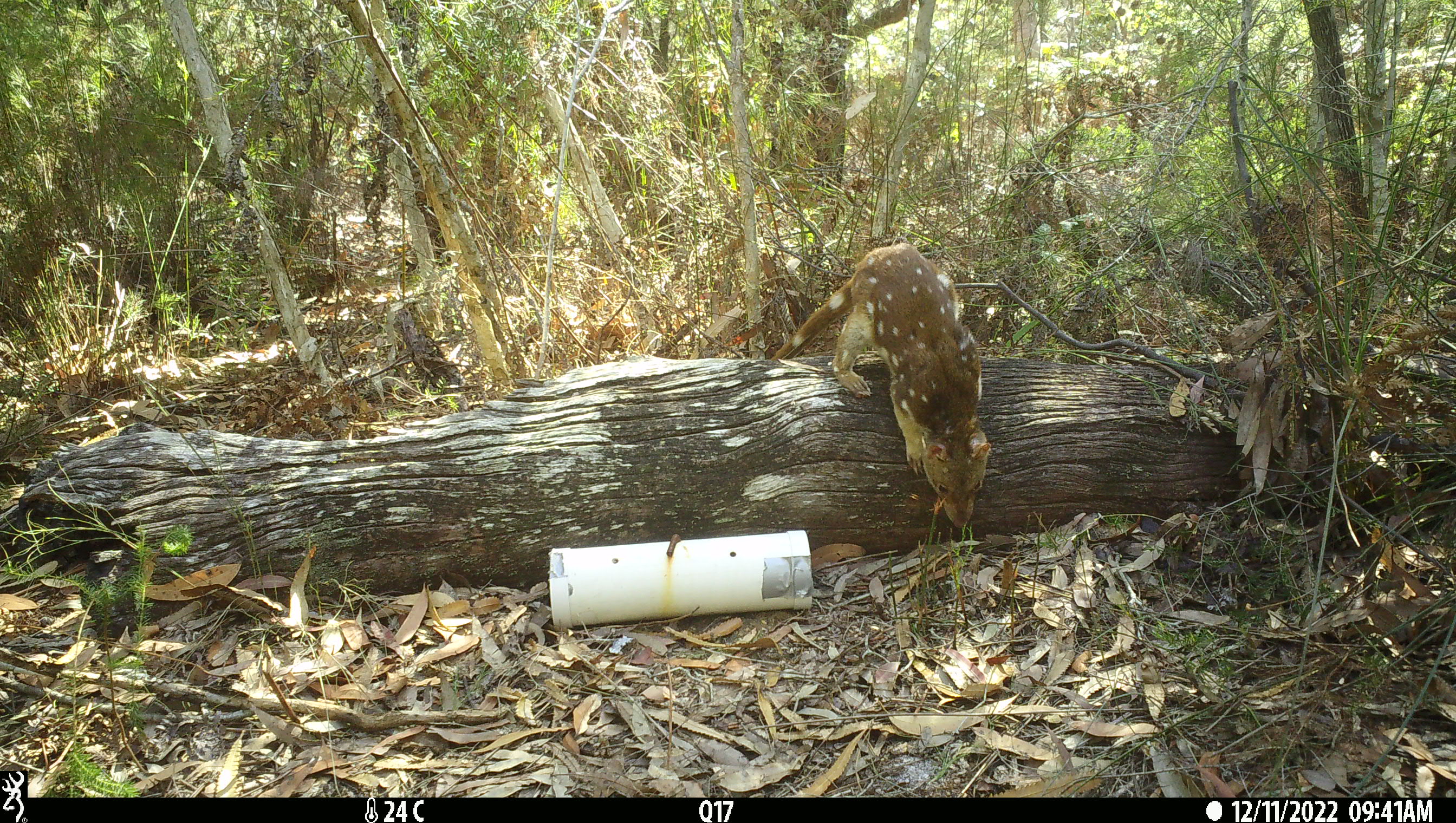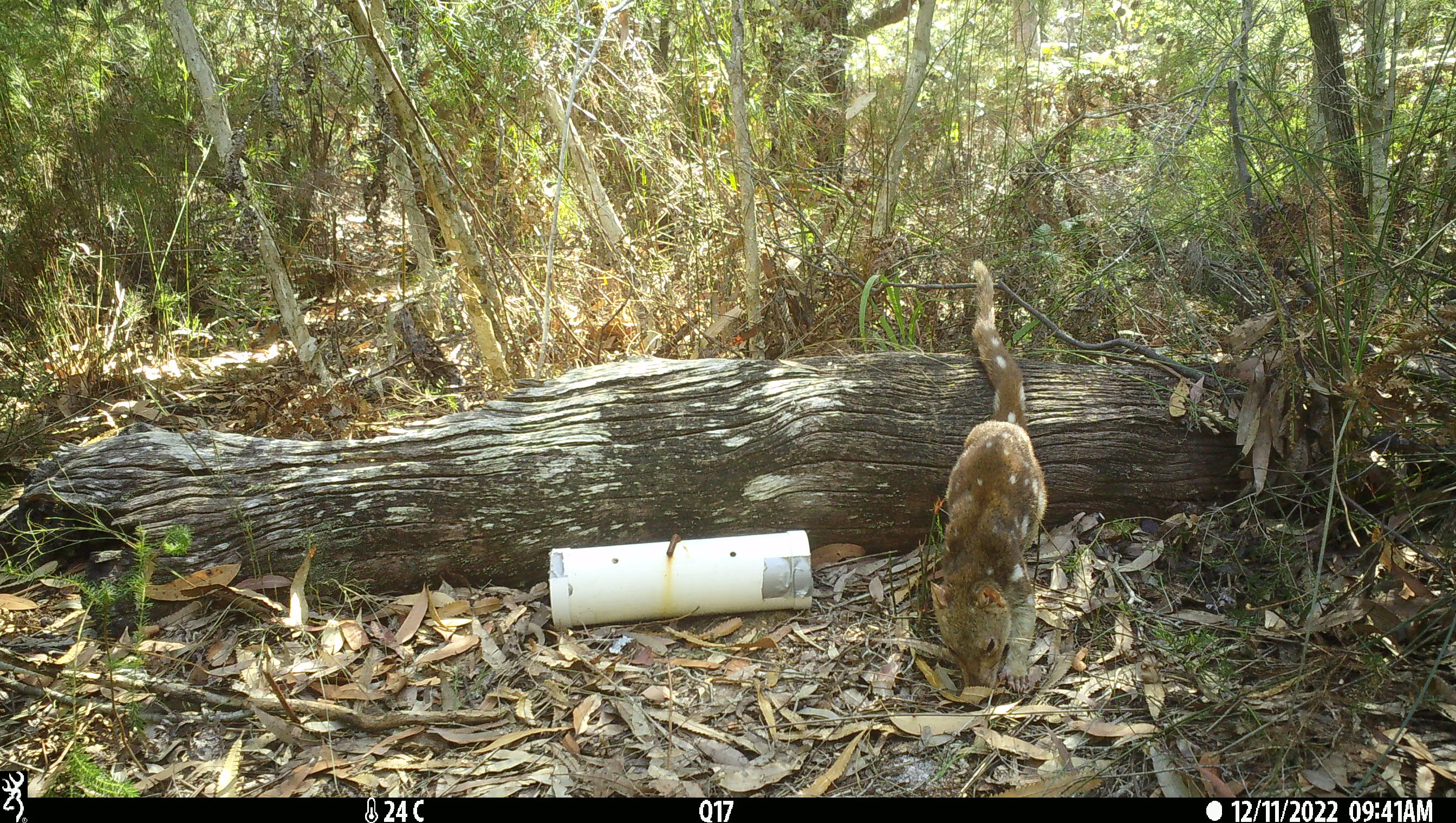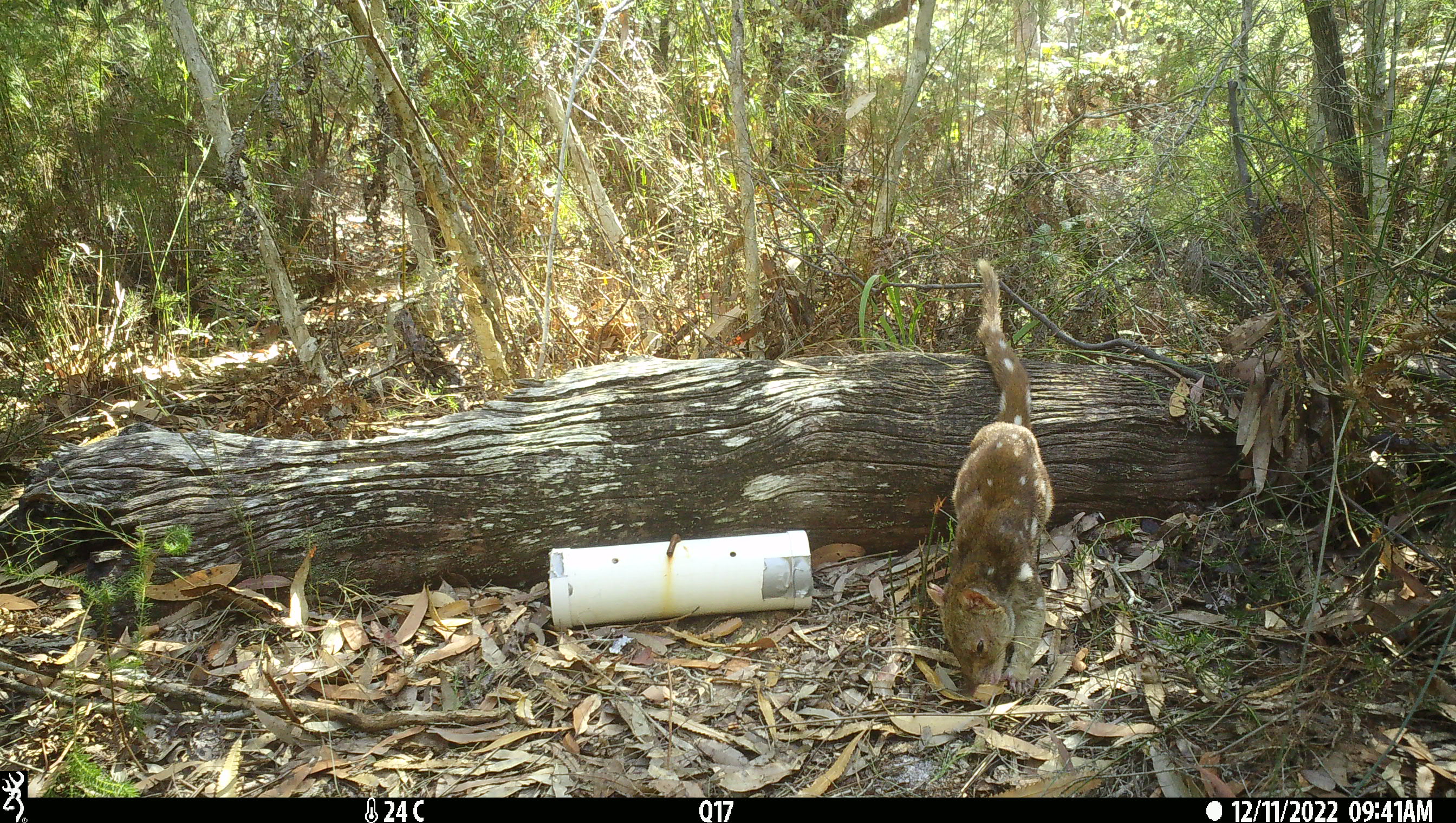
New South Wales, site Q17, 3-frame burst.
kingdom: Animalia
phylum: Chordata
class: Mammalia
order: Dasyuromorphia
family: Dasyuridae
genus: Dasyurus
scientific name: Dasyurus maculatus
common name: spotted-tailed quoll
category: quoll